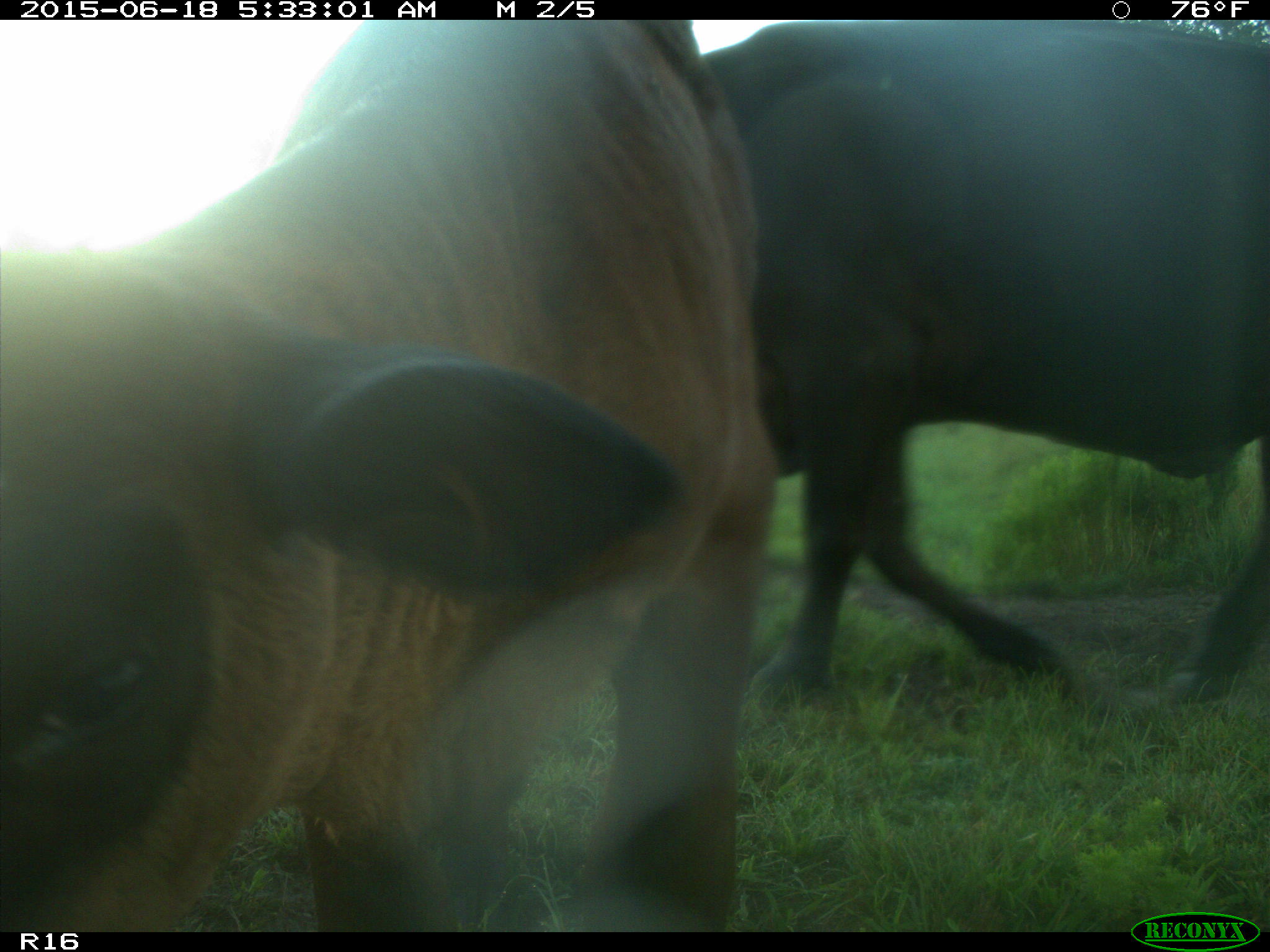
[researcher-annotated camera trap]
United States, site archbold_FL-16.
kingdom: Animalia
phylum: Chordata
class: Mammalia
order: Artiodactyla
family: Bovidae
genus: Bos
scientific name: Bos taurus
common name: domestic cow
Bos taurus (domestic cow).